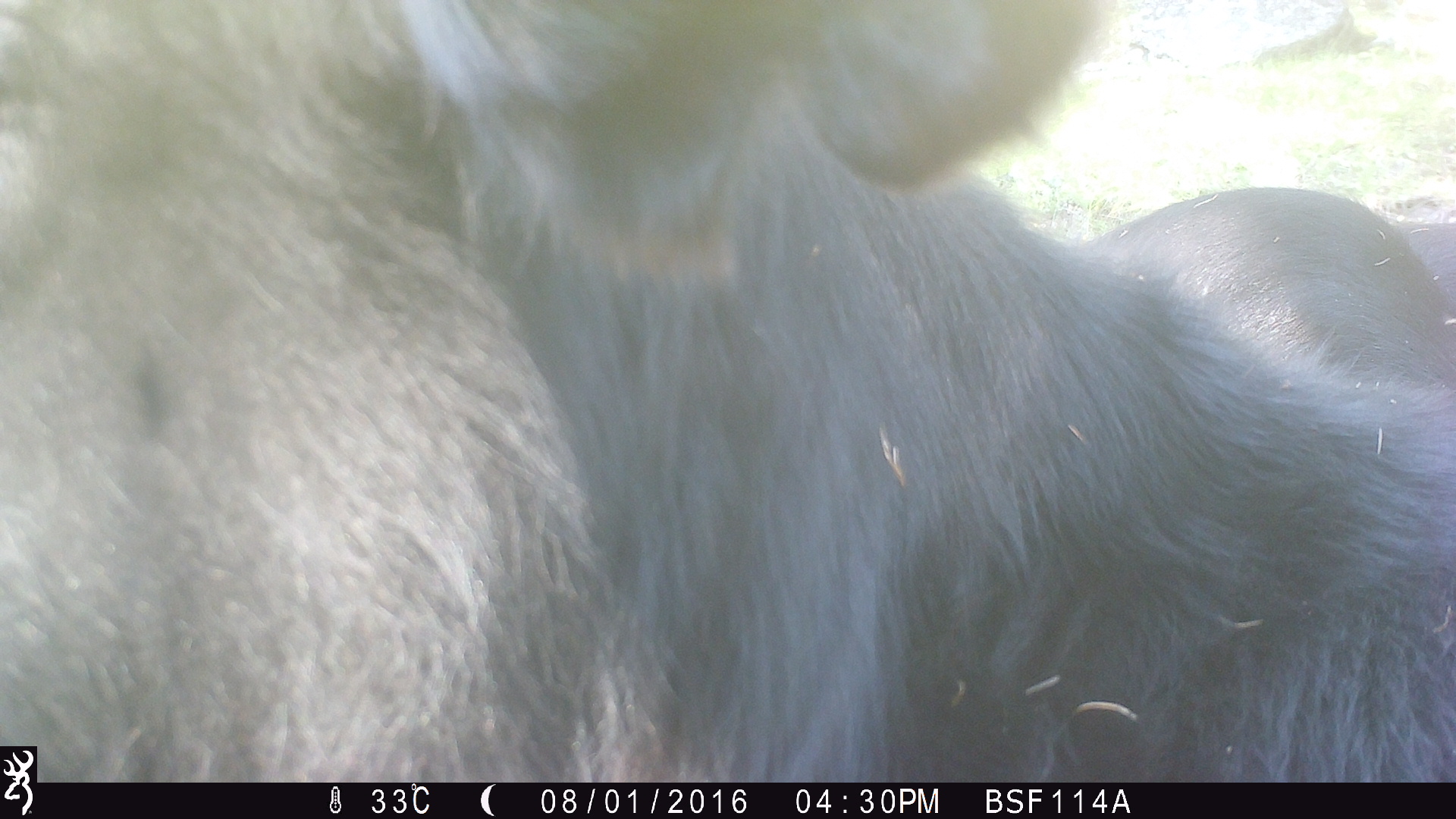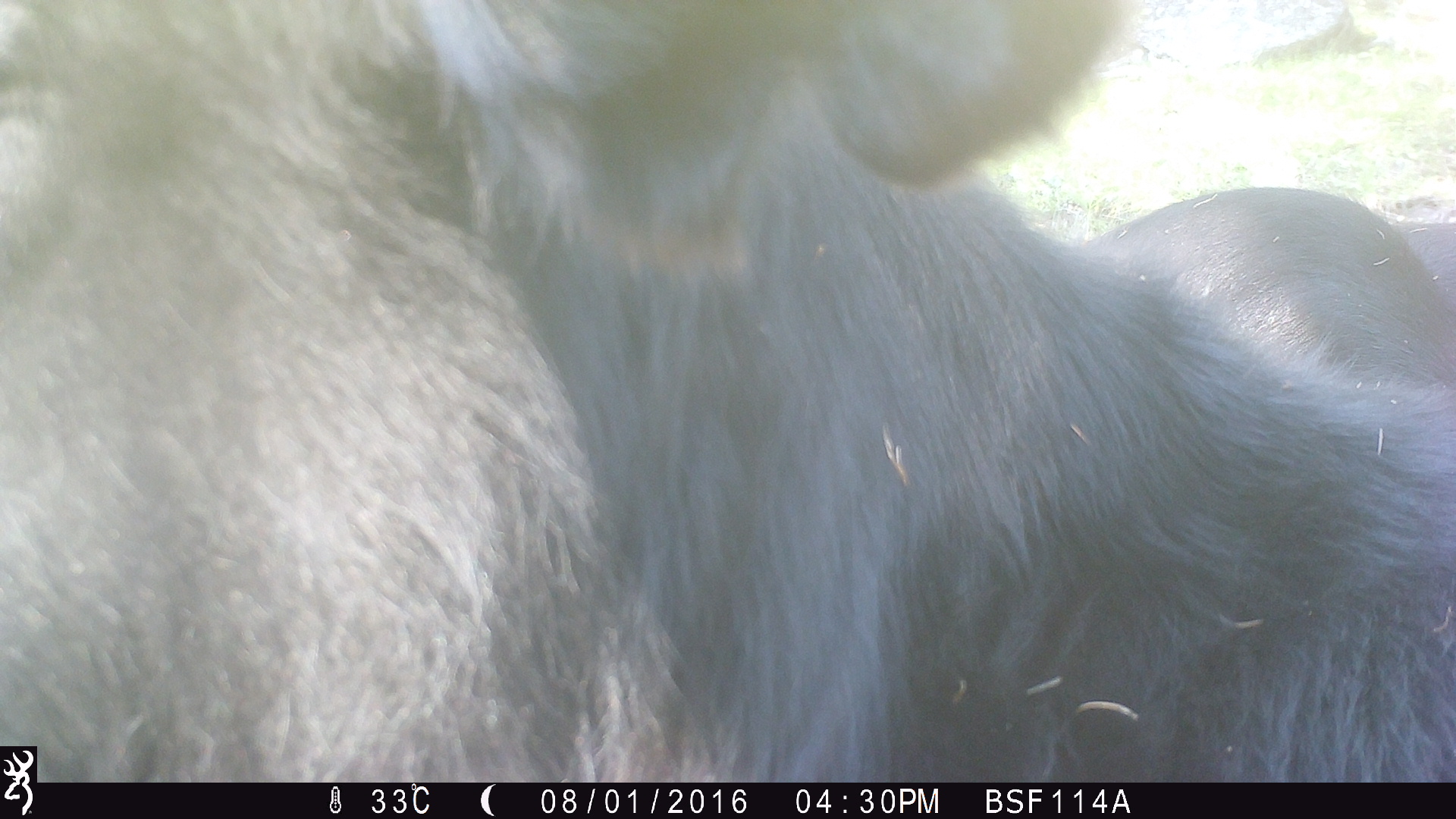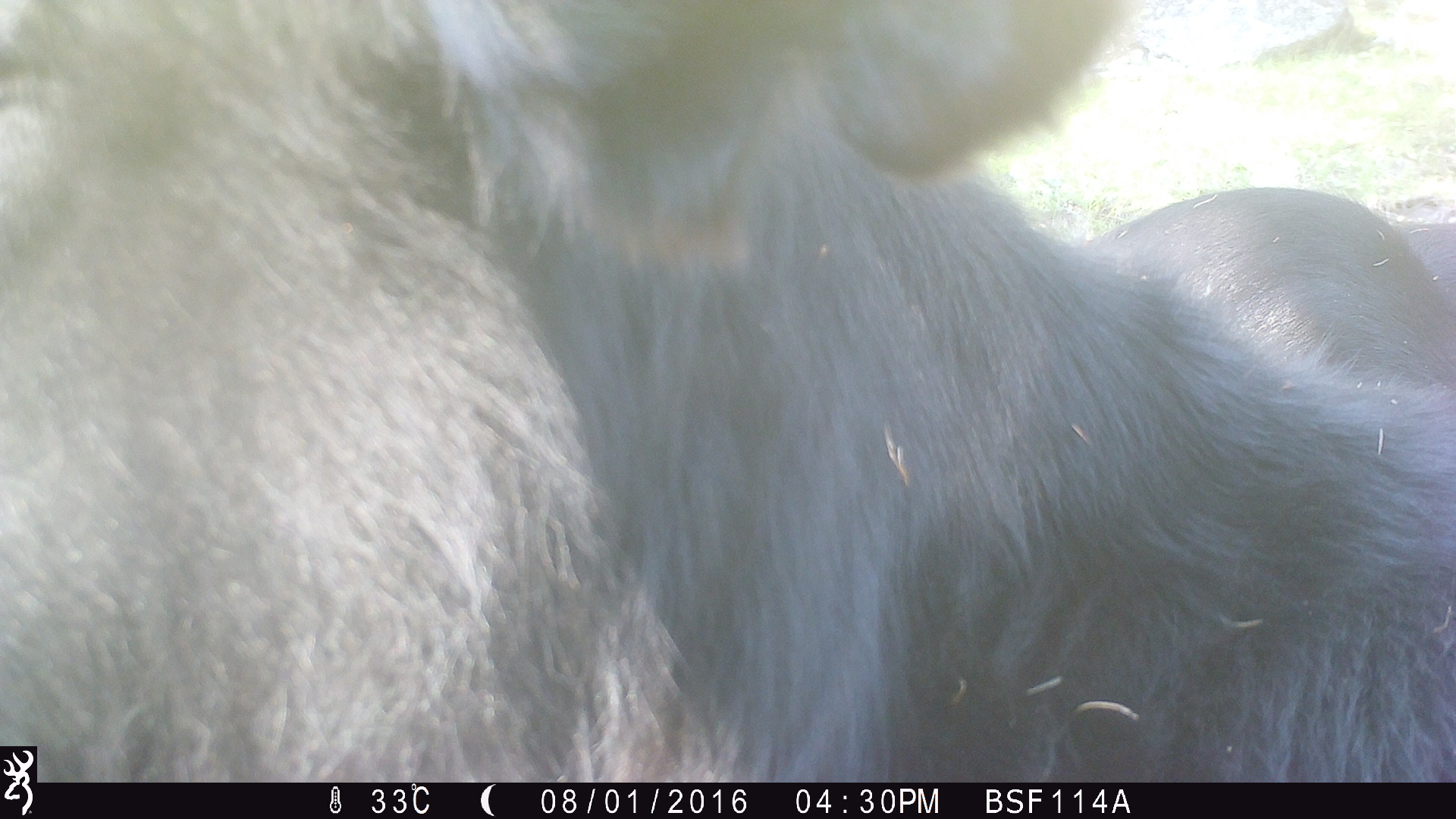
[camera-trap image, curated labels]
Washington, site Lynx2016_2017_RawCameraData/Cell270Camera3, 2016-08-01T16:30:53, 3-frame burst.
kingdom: Animalia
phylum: Chordata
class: Mammalia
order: Artiodactyla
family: Bovidae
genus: Bos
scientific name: Bos taurus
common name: domestic cattle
Domestic cattle (Bos taurus). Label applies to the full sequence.